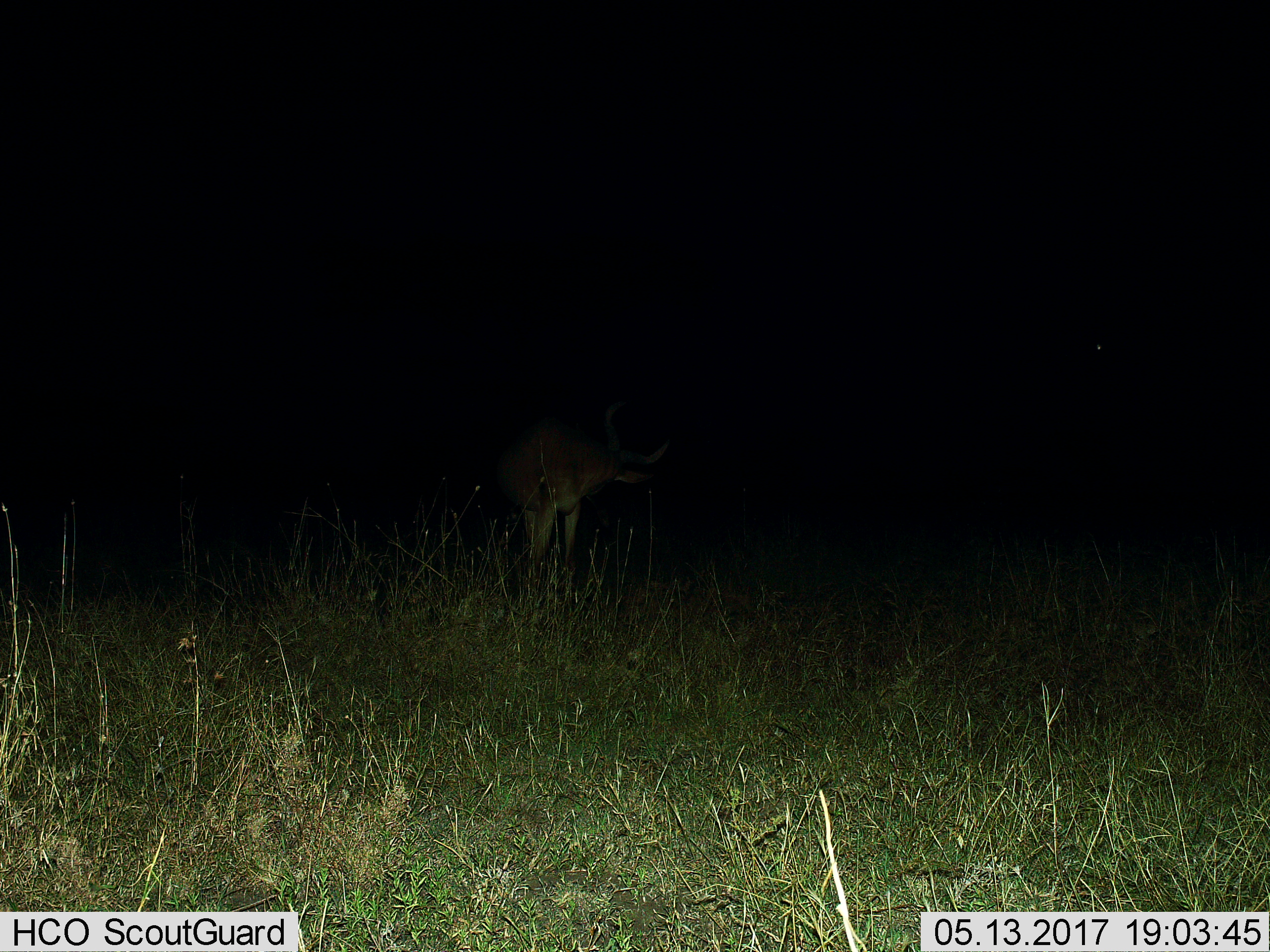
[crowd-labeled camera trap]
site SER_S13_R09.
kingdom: Animalia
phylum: Chordata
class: Mammalia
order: Artiodactyla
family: Bovidae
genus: Alcelaphus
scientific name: Alcelaphus buselaphus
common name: hartebeest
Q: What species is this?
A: Hartebeest (Alcelaphus buselaphus).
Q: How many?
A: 1.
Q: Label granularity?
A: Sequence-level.